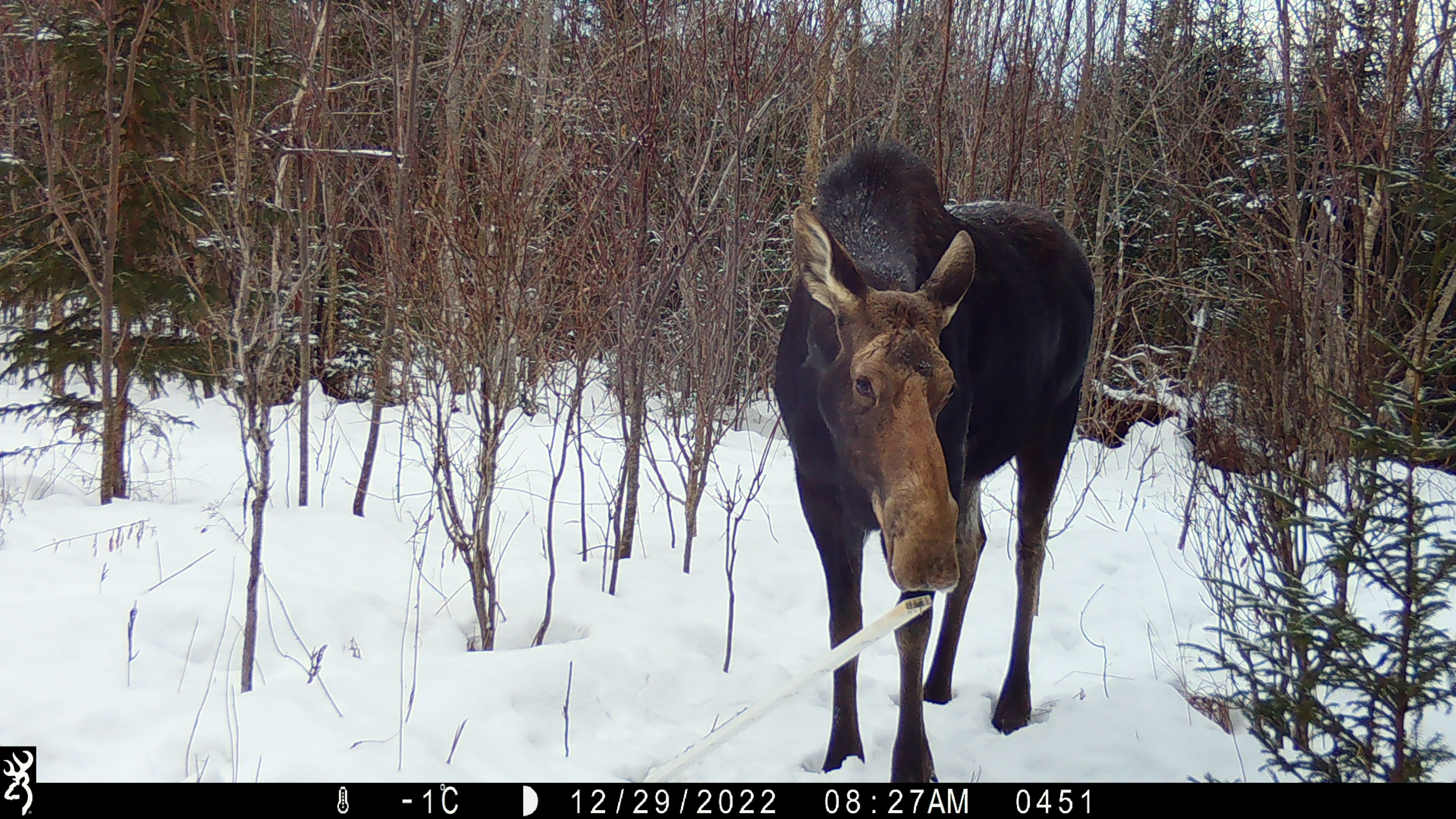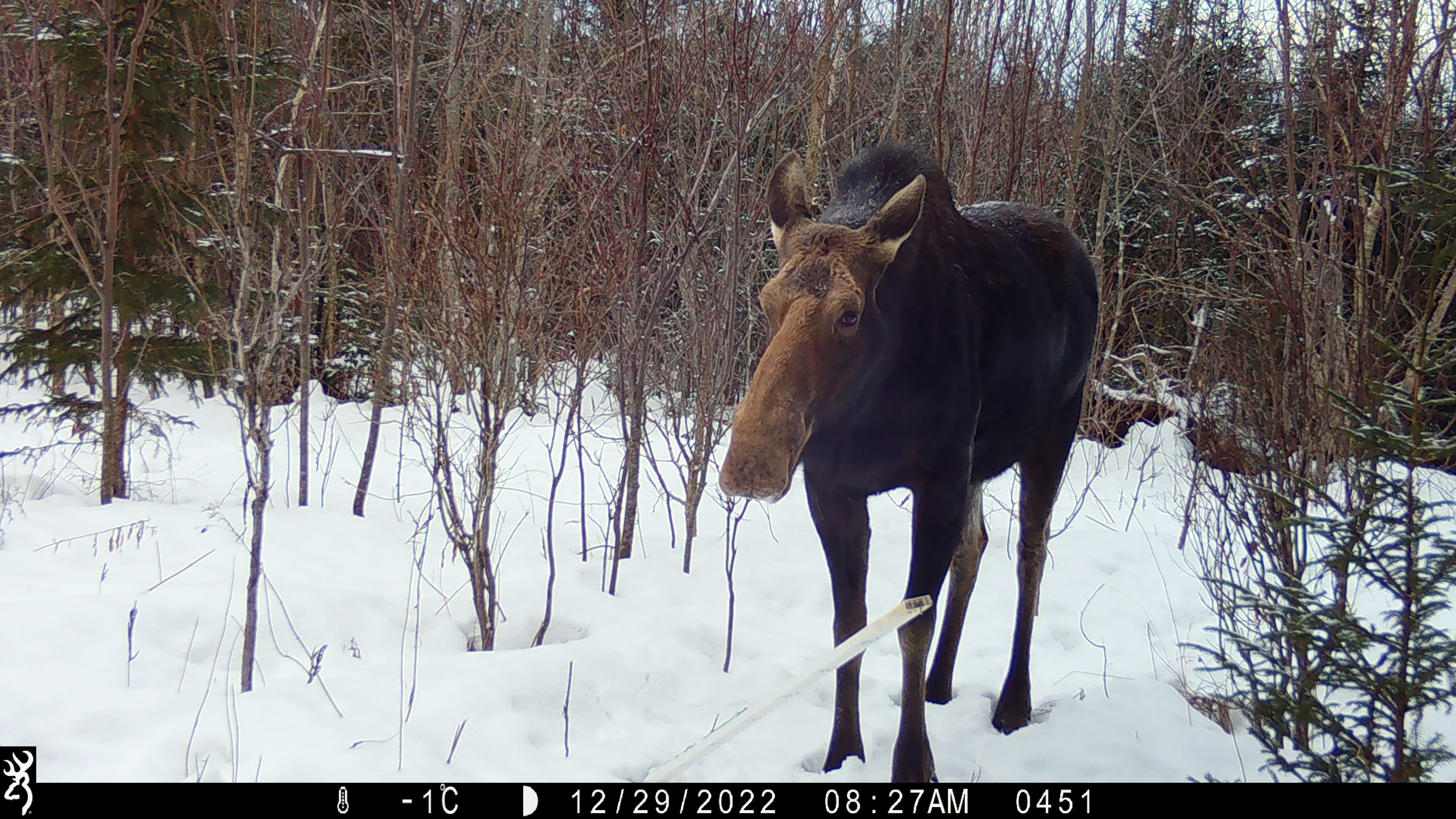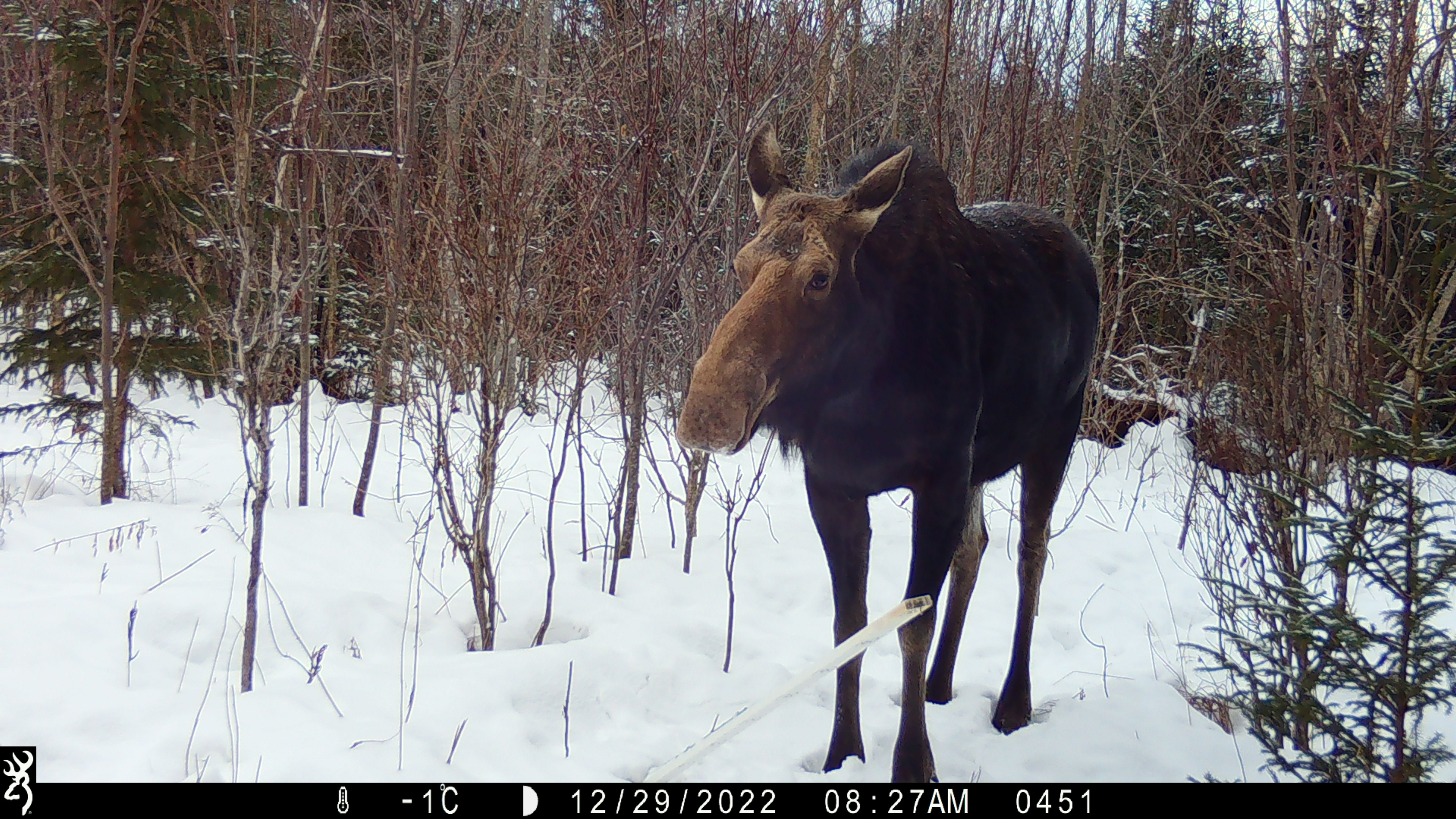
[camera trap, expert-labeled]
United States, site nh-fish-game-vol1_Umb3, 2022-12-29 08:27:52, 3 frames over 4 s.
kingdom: Animalia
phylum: Chordata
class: Mammalia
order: Artiodactyla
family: Cervidae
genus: Alces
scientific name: Alces alces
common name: moose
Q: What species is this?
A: Moose (Alces alces).